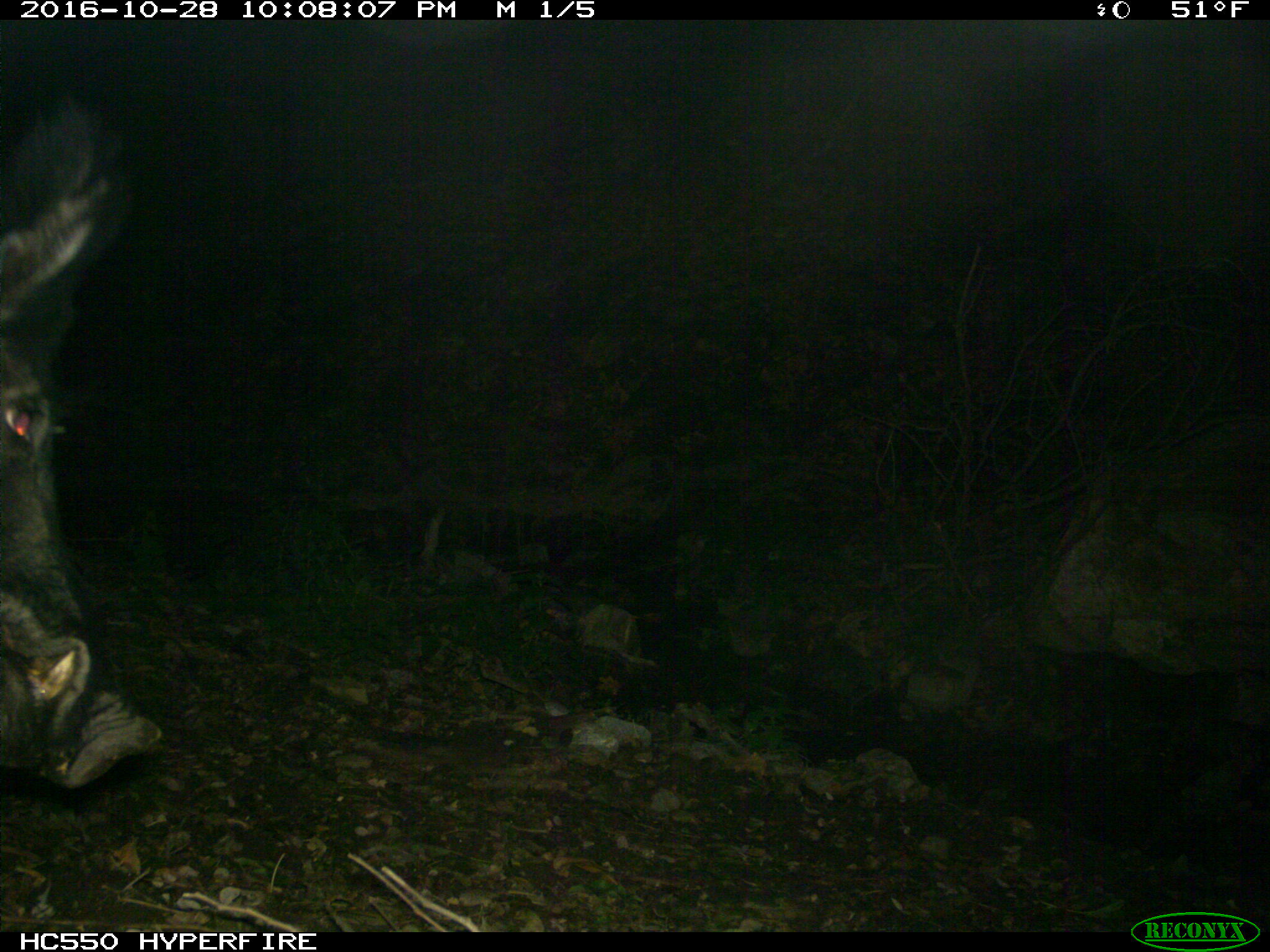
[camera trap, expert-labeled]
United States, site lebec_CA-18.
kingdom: Animalia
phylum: Chordata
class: Mammalia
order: Artiodactyla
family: Suidae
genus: Sus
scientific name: Sus scrofa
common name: wild boar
Sus scrofa (wild boar).